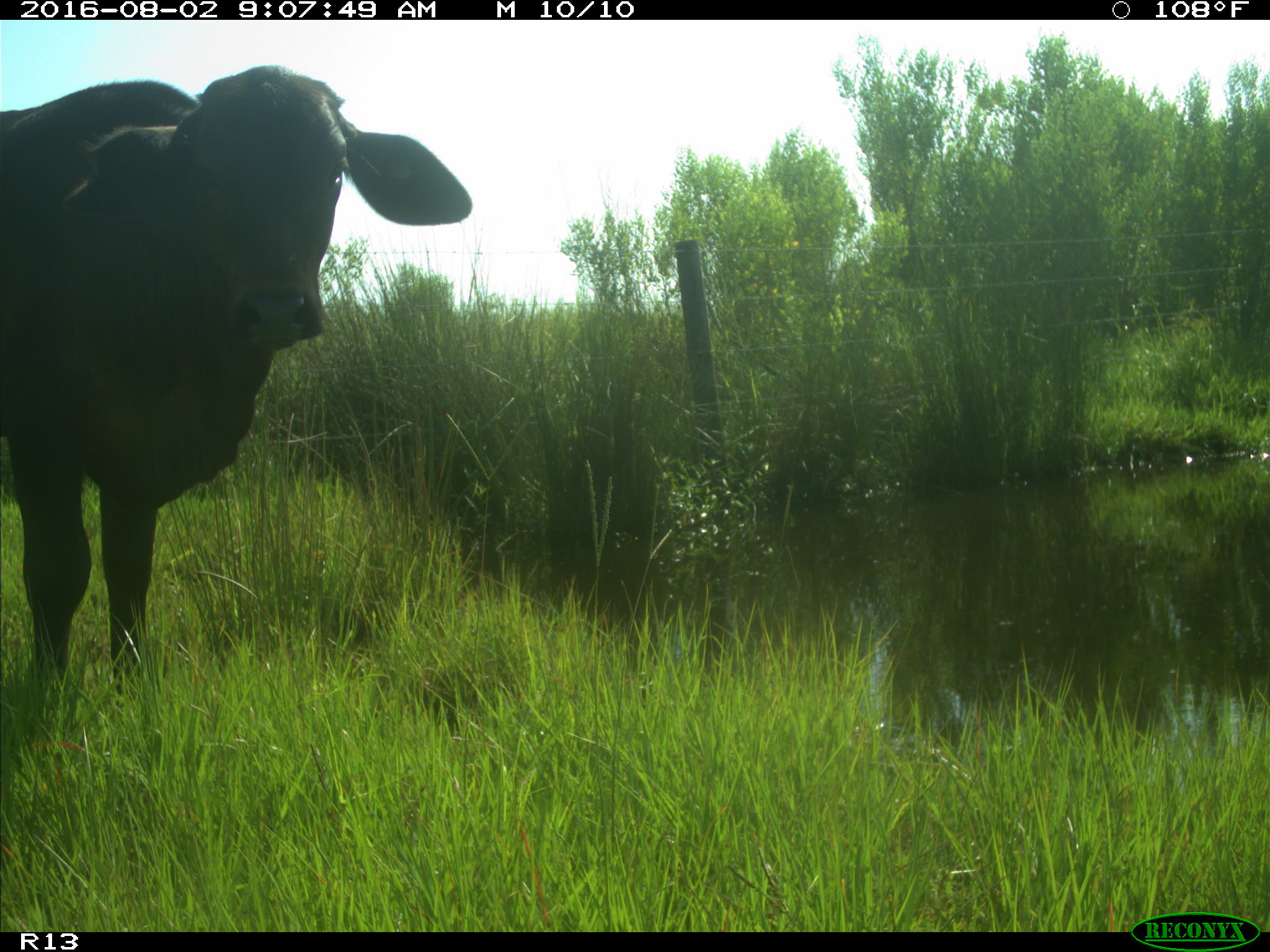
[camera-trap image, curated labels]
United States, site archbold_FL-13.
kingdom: Animalia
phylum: Chordata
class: Mammalia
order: Artiodactyla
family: Bovidae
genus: Bos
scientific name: Bos taurus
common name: domestic cow